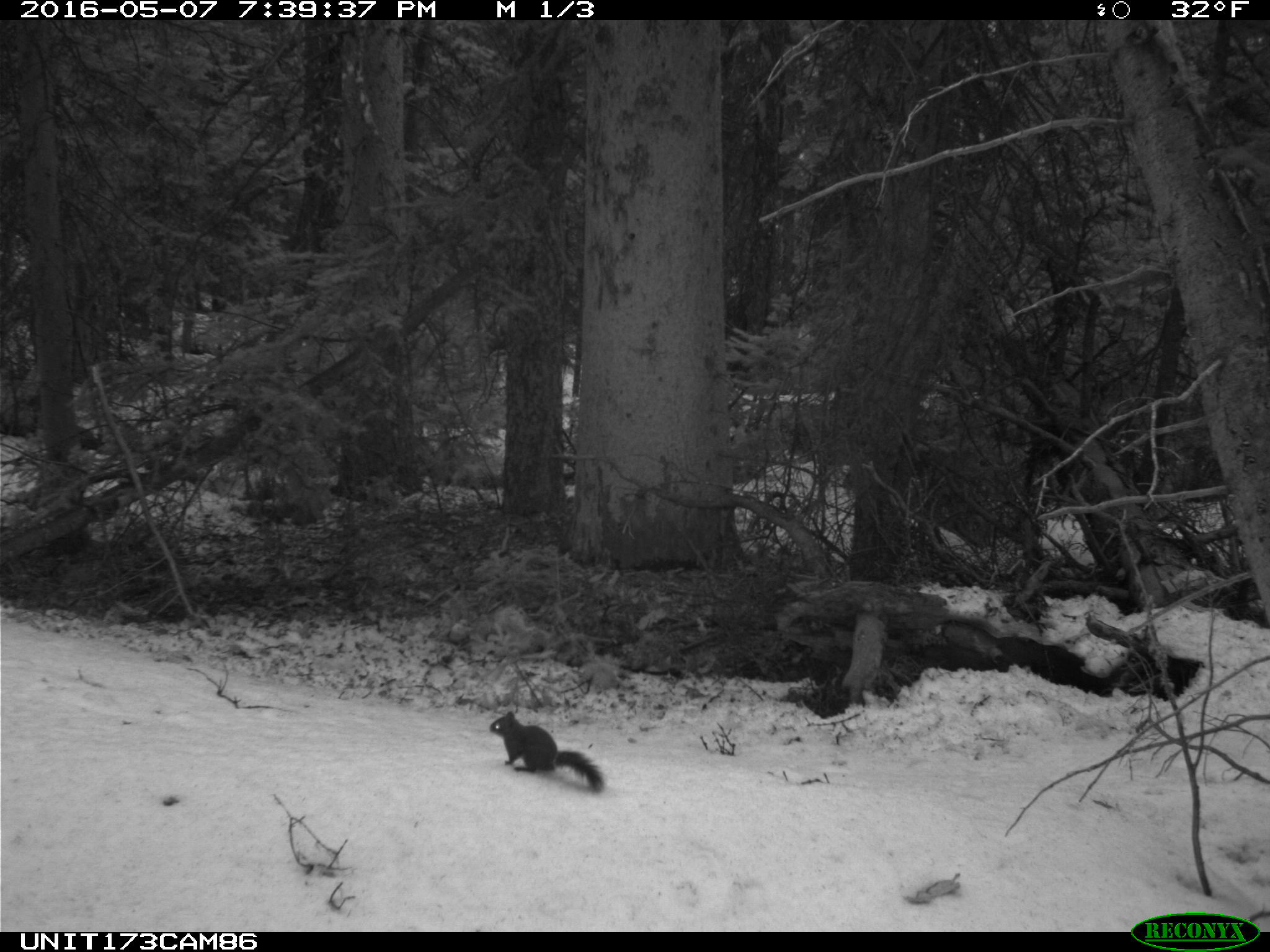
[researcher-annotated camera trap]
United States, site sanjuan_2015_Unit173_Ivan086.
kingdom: Animalia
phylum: Chordata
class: Mammalia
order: Rodentia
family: Sciuridae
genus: Tamiasciurus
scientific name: Tamiasciurus hudsonicus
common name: american red squirrel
Tamiasciurus hudsonicus (american red squirrel).